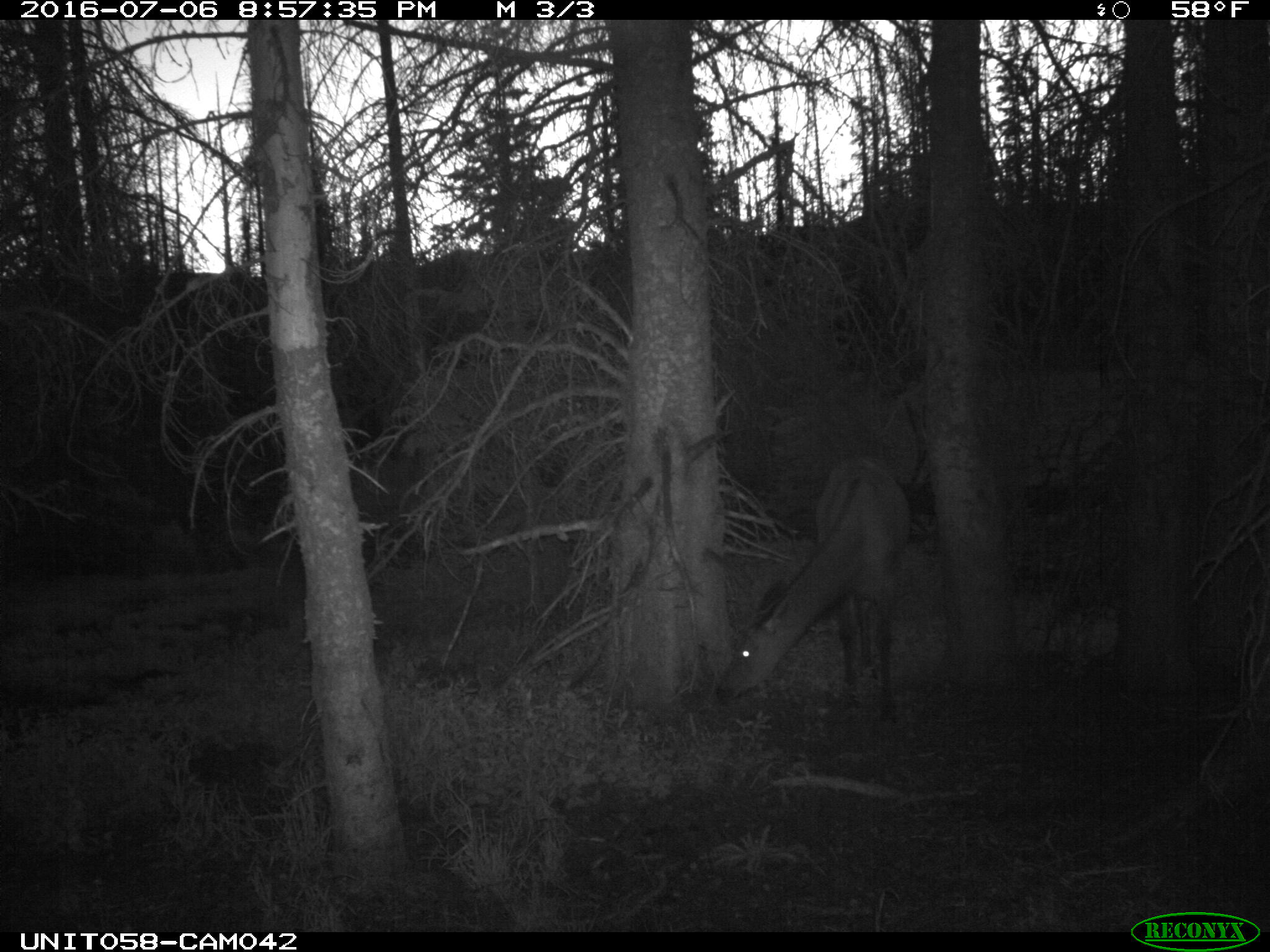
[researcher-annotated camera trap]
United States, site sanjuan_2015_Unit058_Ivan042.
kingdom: Animalia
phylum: Chordata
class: Mammalia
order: Artiodactyla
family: Cervidae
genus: Cervus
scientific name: Cervus elaphus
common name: red deer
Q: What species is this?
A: Cervus elaphus (red deer).